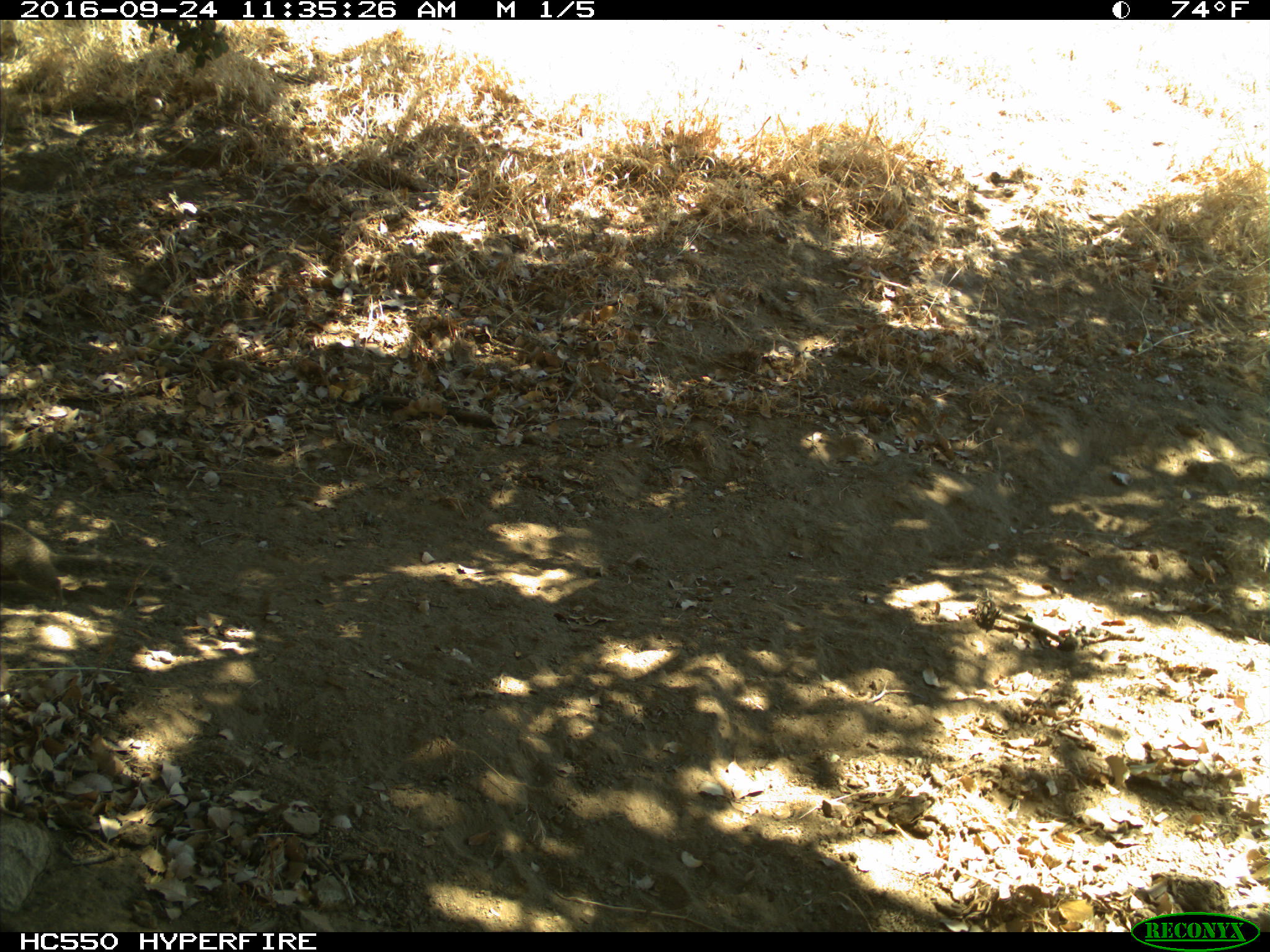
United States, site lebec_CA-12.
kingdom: Animalia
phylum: Chordata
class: Mammalia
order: Rodentia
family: Sciuridae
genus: Otospermophilus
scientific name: Otospermophilus beecheyi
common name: california ground squirrel